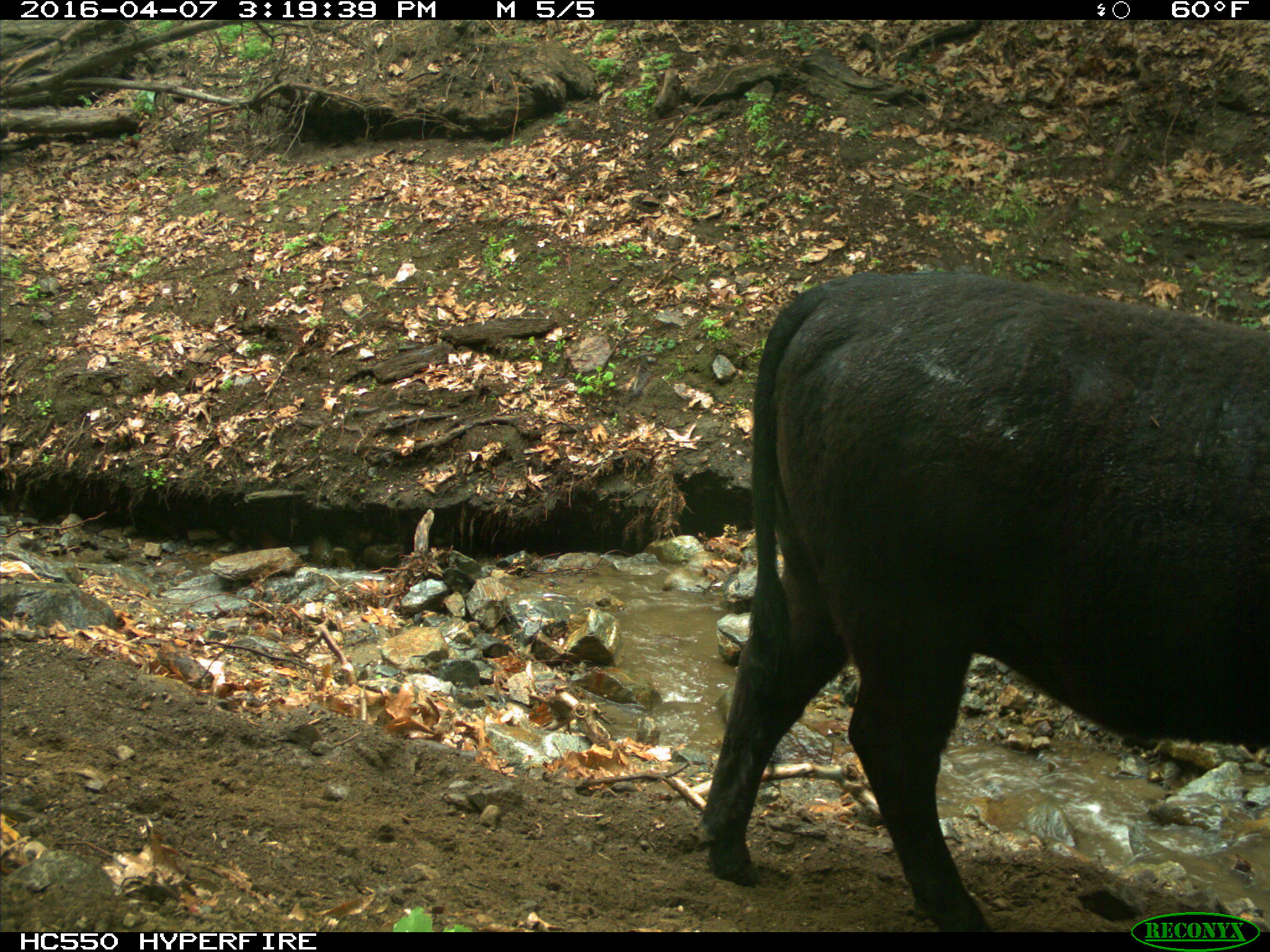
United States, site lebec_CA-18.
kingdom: Animalia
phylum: Chordata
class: Mammalia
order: Artiodactyla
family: Bovidae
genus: Bos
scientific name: Bos taurus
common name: domestic cow